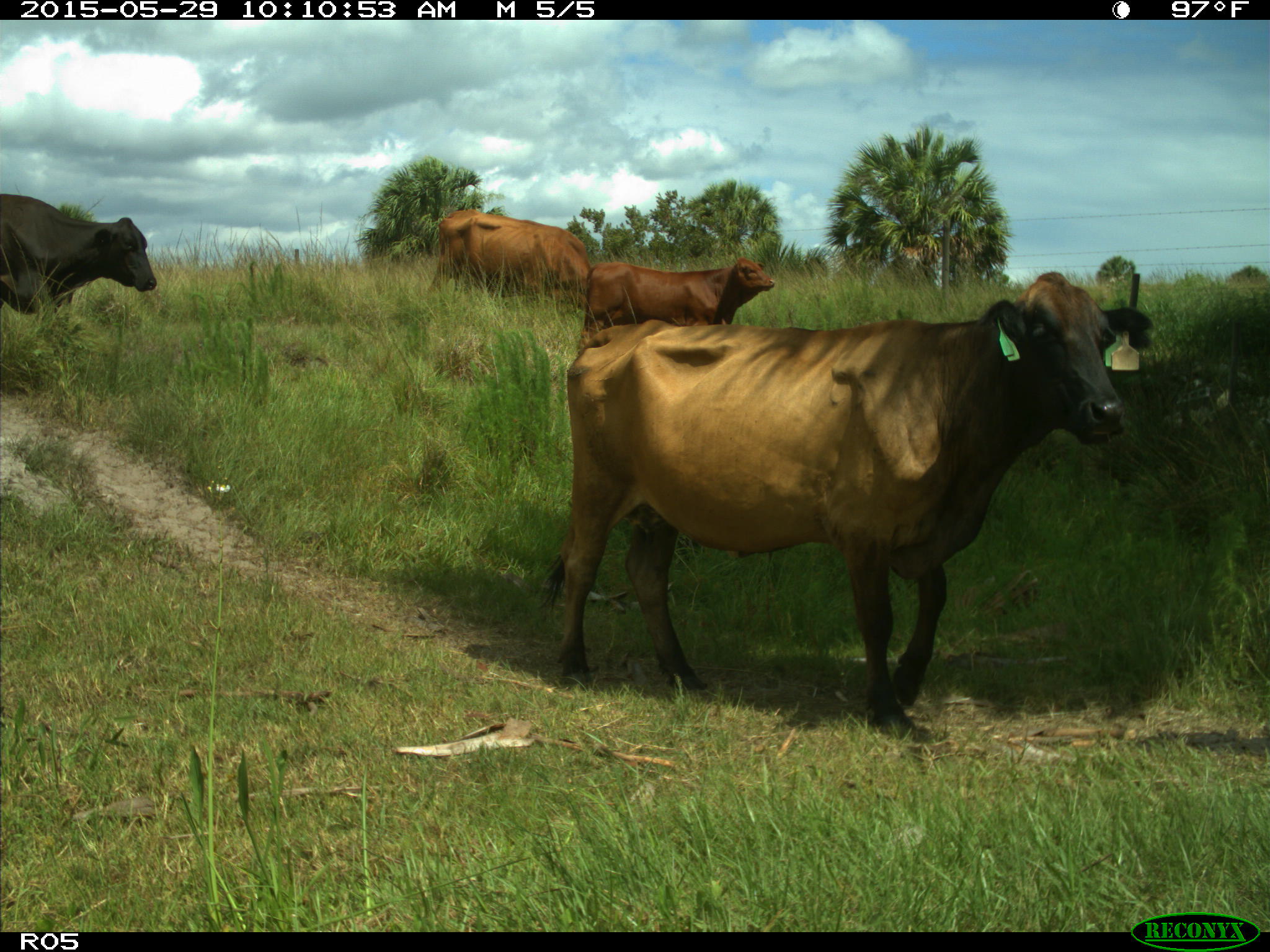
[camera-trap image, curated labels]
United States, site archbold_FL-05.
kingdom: Animalia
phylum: Chordata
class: Mammalia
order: Artiodactyla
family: Bovidae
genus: Bos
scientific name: Bos taurus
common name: domestic cow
Bos taurus (domestic cow).